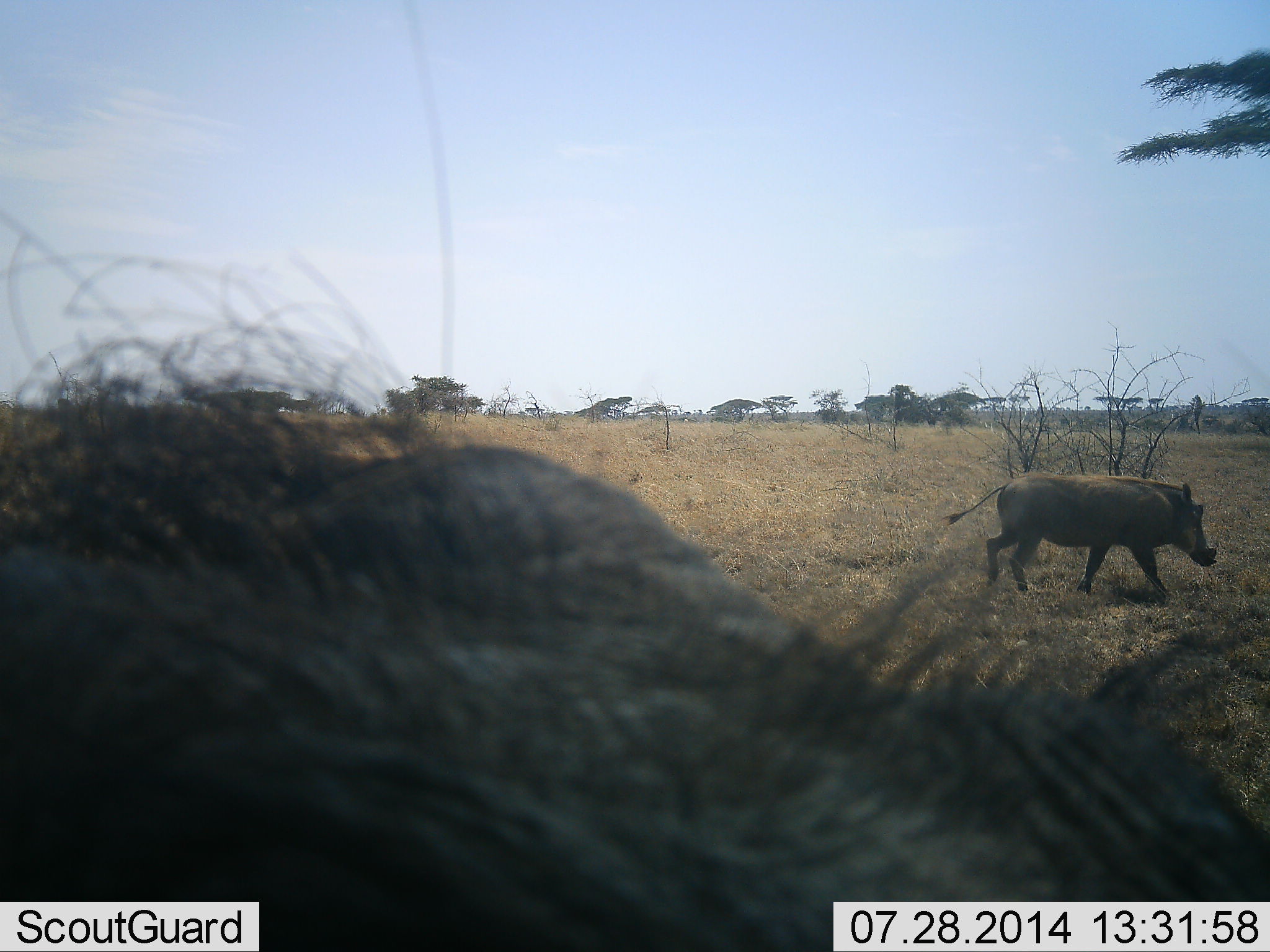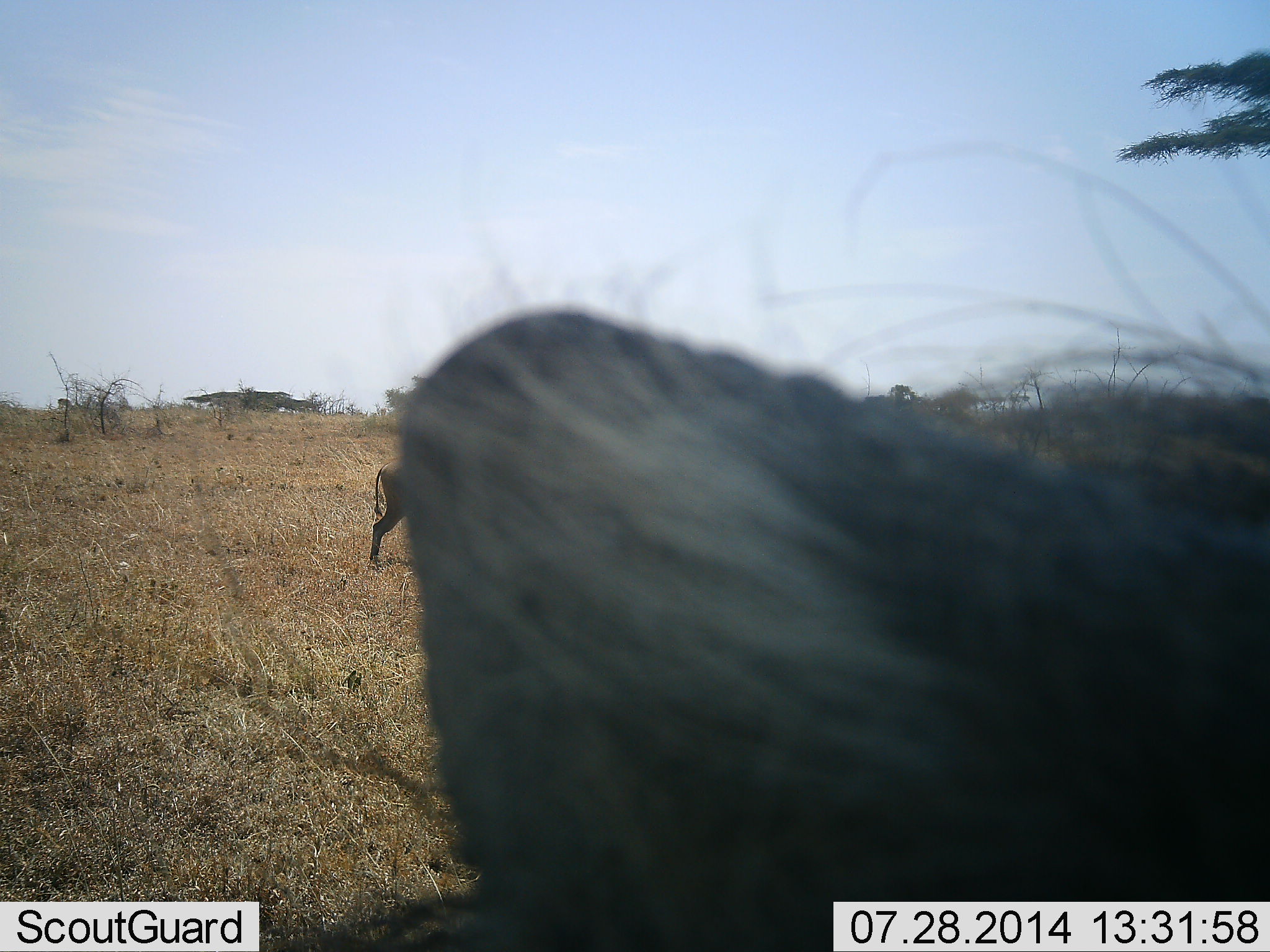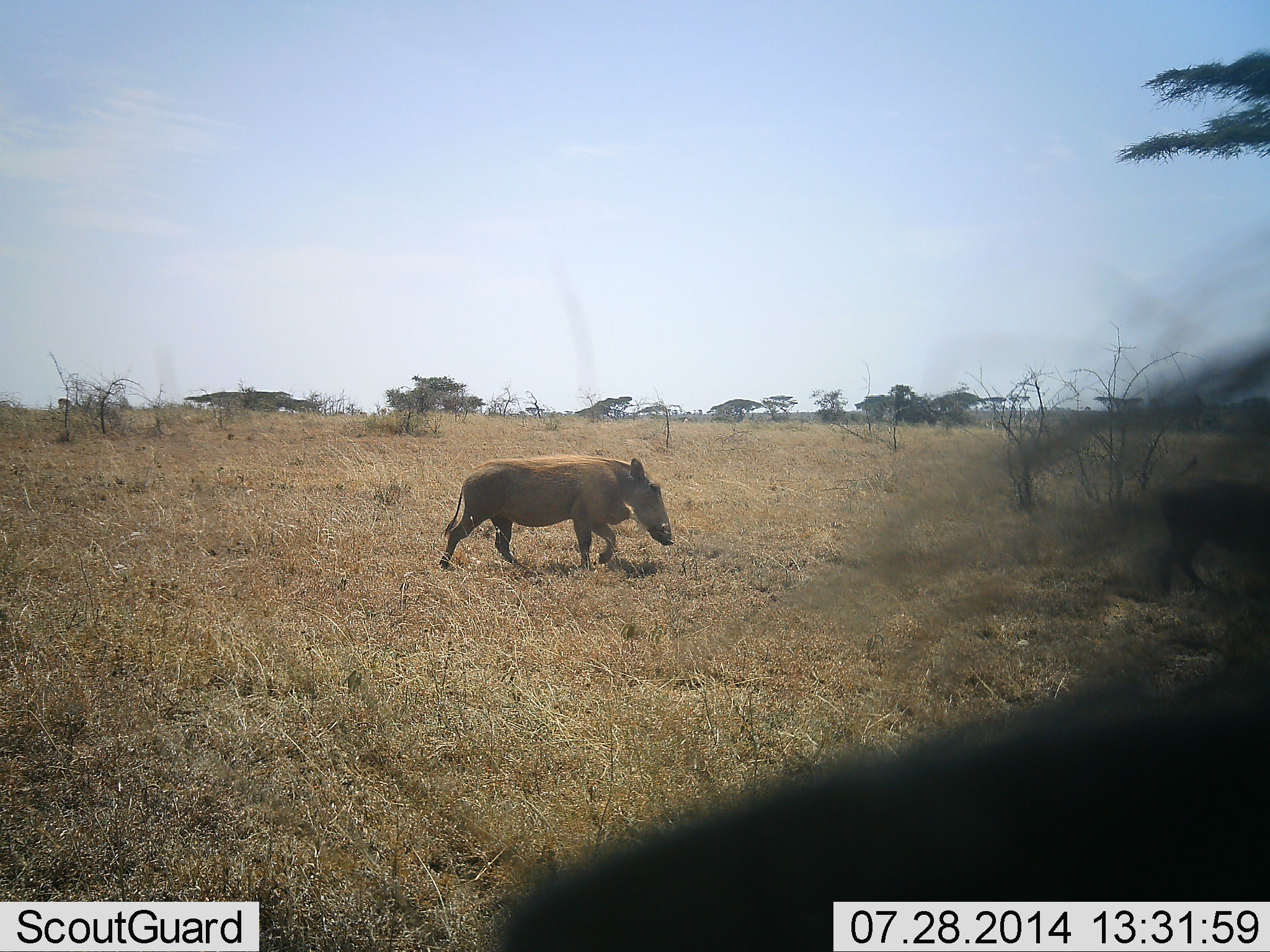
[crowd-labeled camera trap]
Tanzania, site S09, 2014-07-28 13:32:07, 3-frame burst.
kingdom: Animalia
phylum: Chordata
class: Mammalia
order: Artiodactyla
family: Suidae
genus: Phacochoerus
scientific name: Phacochoerus africanus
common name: warthog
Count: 3.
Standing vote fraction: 40%.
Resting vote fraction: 0%.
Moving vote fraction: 90%.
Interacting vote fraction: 0%.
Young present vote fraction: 0%.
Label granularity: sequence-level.